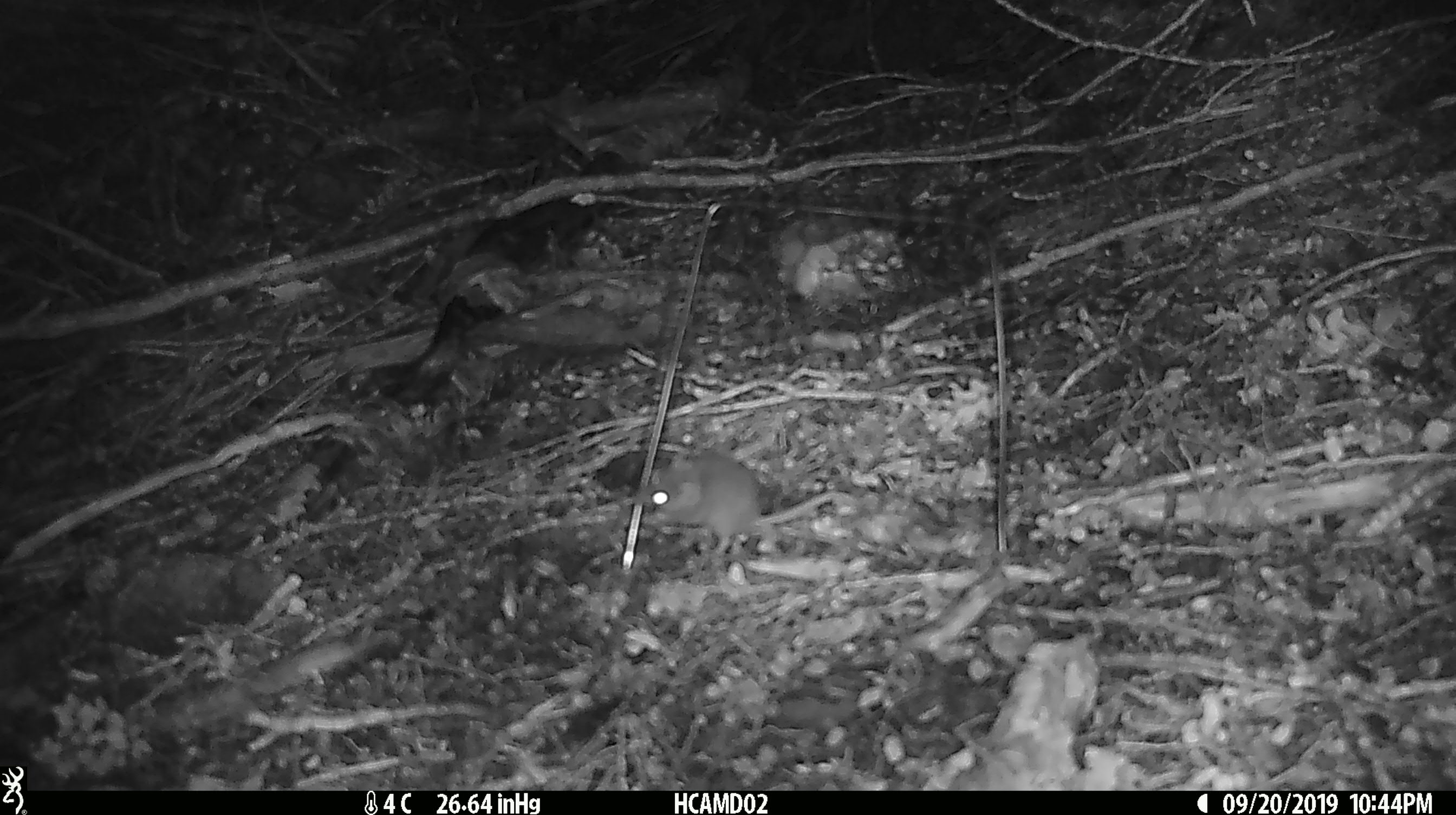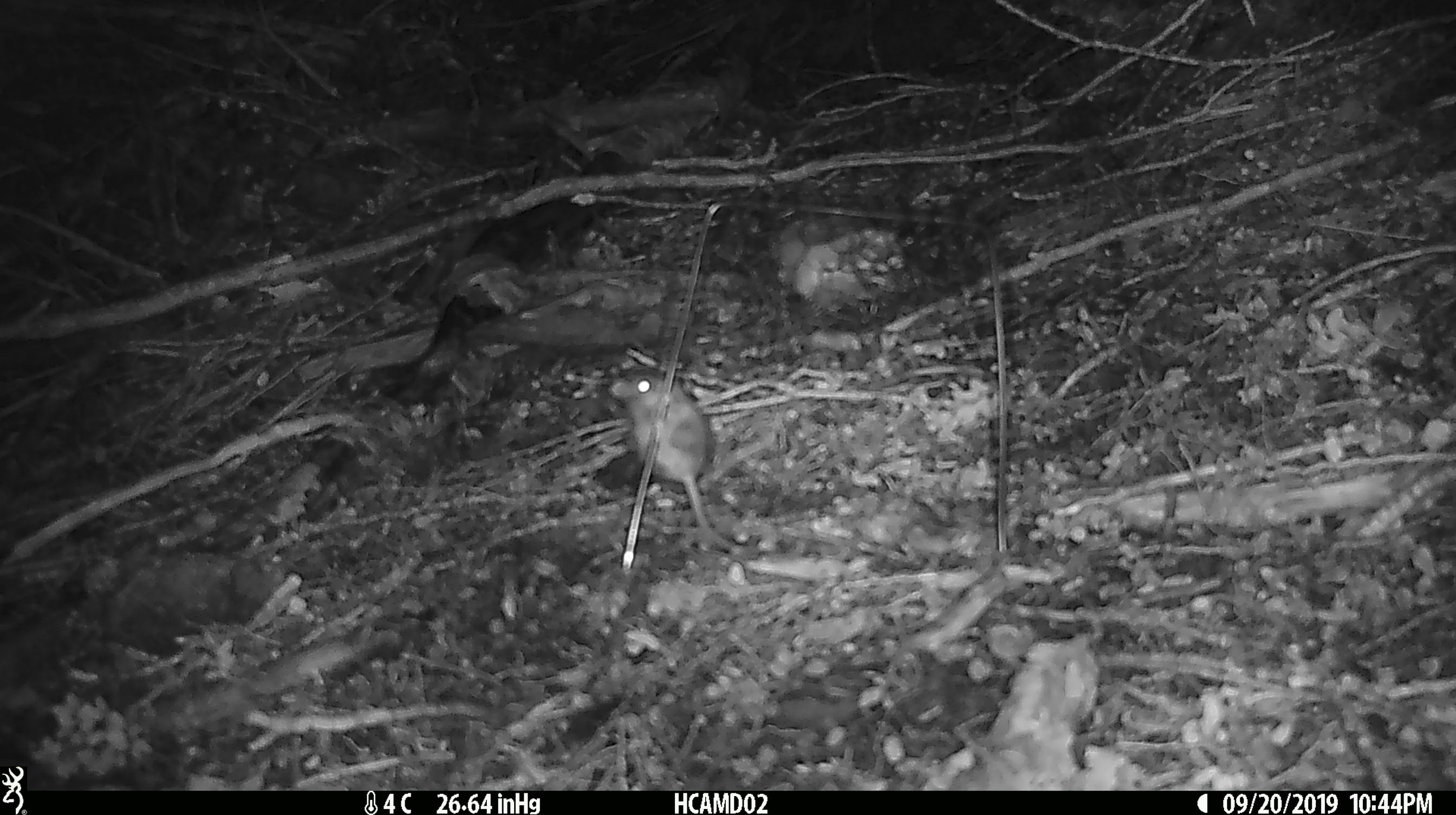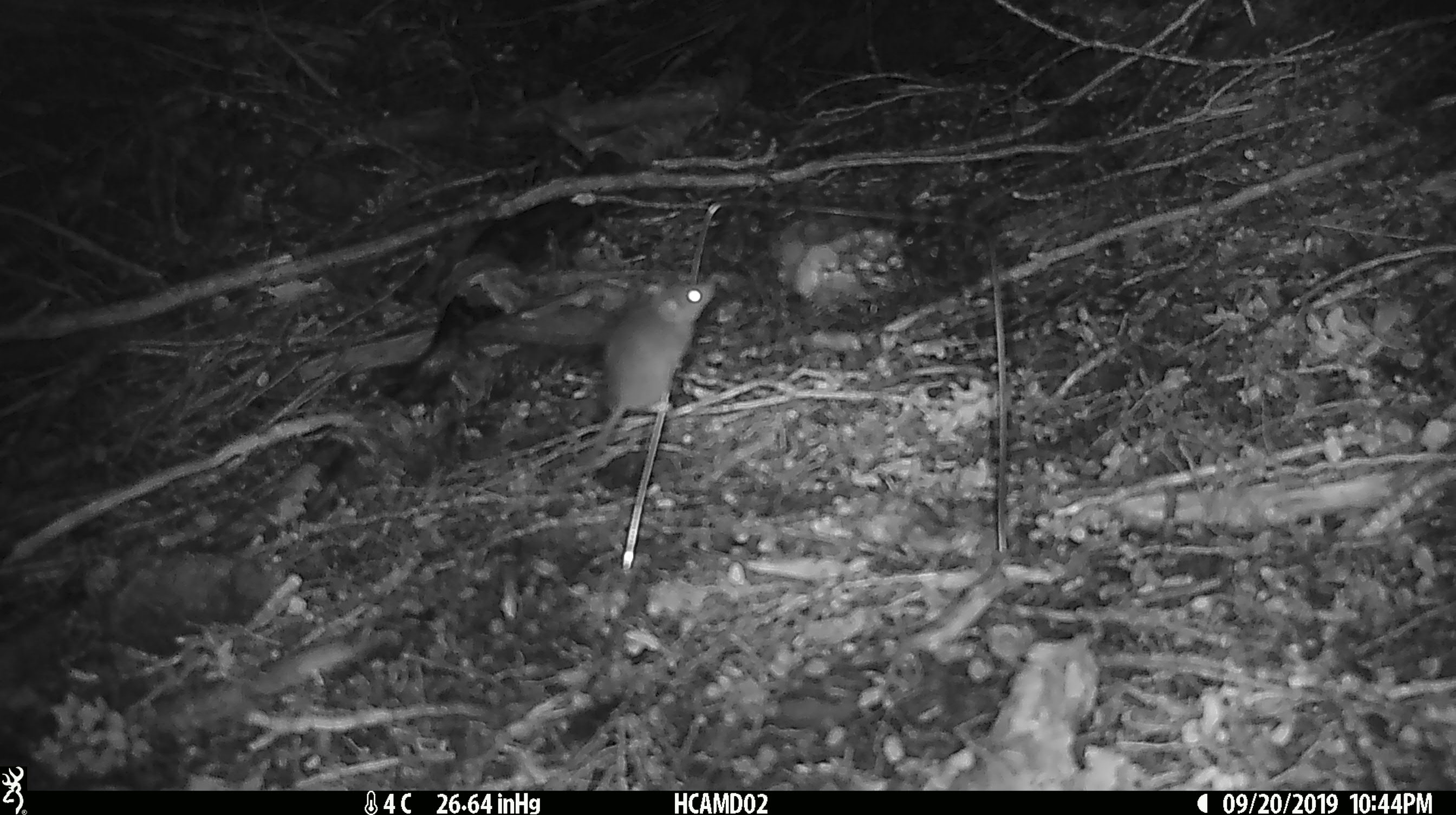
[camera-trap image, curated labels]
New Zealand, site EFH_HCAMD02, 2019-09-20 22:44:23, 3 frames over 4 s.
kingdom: Animalia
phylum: Chordata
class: Mammalia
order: Rodentia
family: Muridae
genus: Mus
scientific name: Mus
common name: mouse